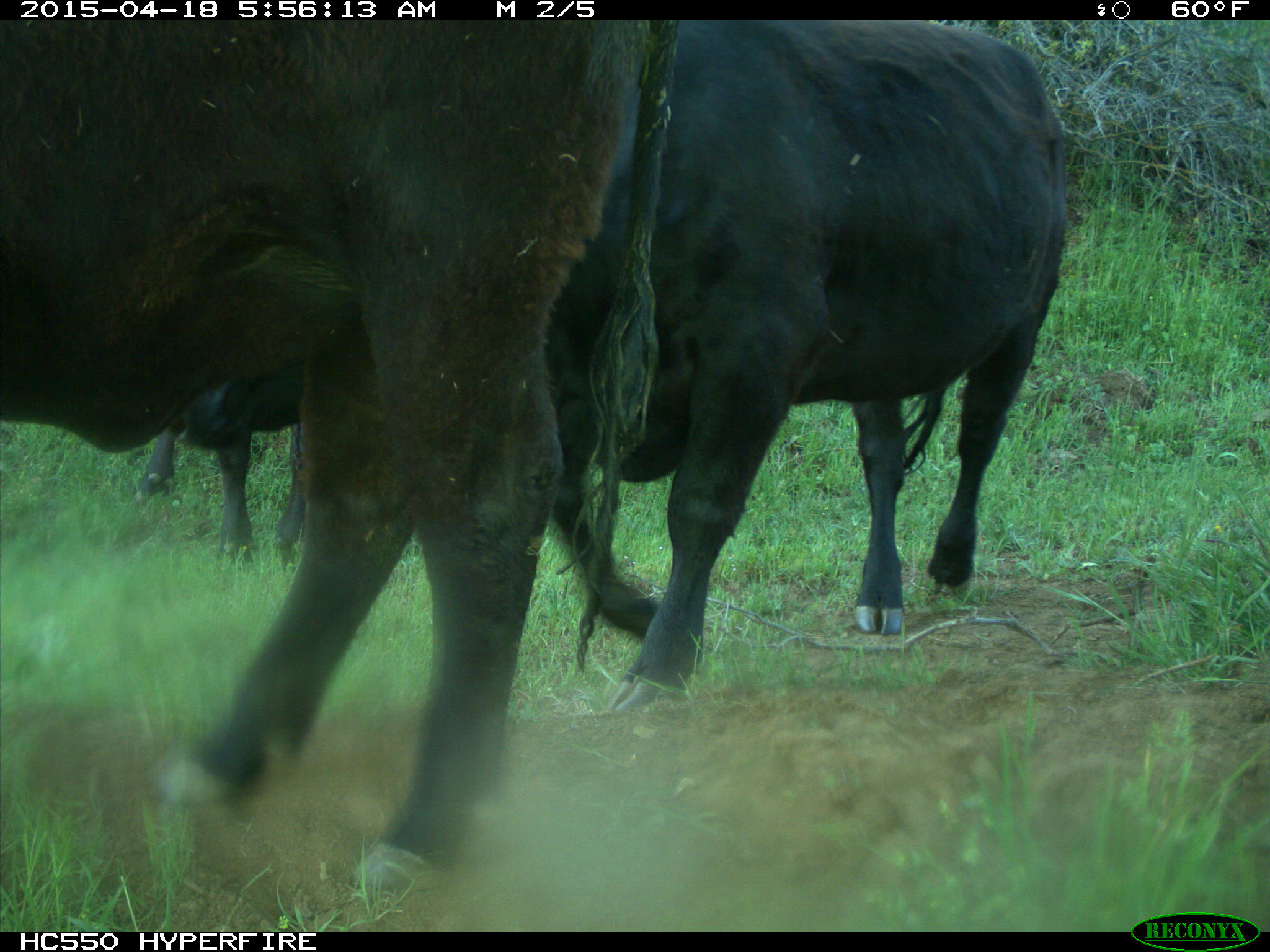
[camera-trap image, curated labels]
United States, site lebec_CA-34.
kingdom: Animalia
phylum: Chordata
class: Mammalia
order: Artiodactyla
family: Bovidae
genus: Bos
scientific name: Bos taurus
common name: domestic cow